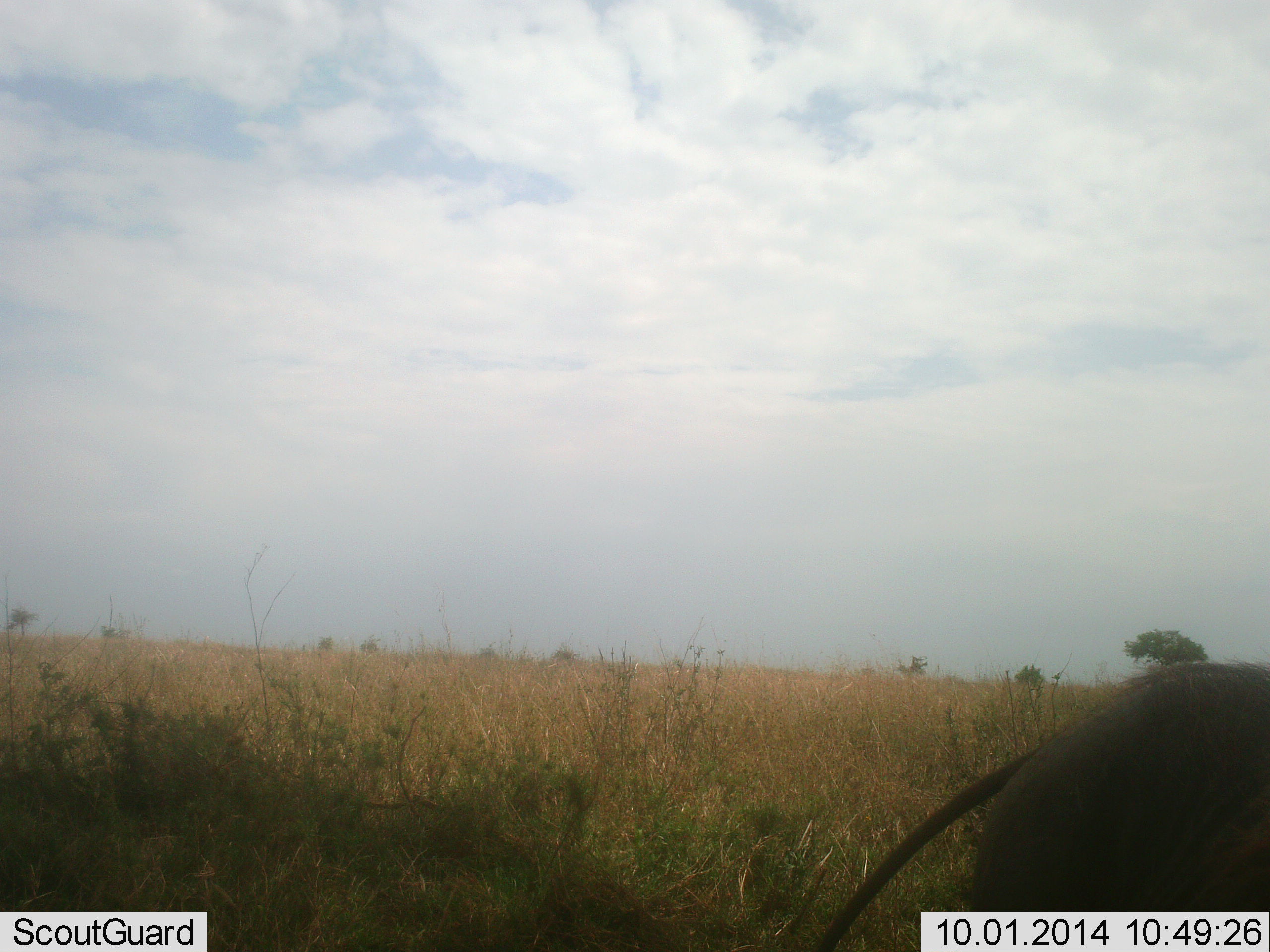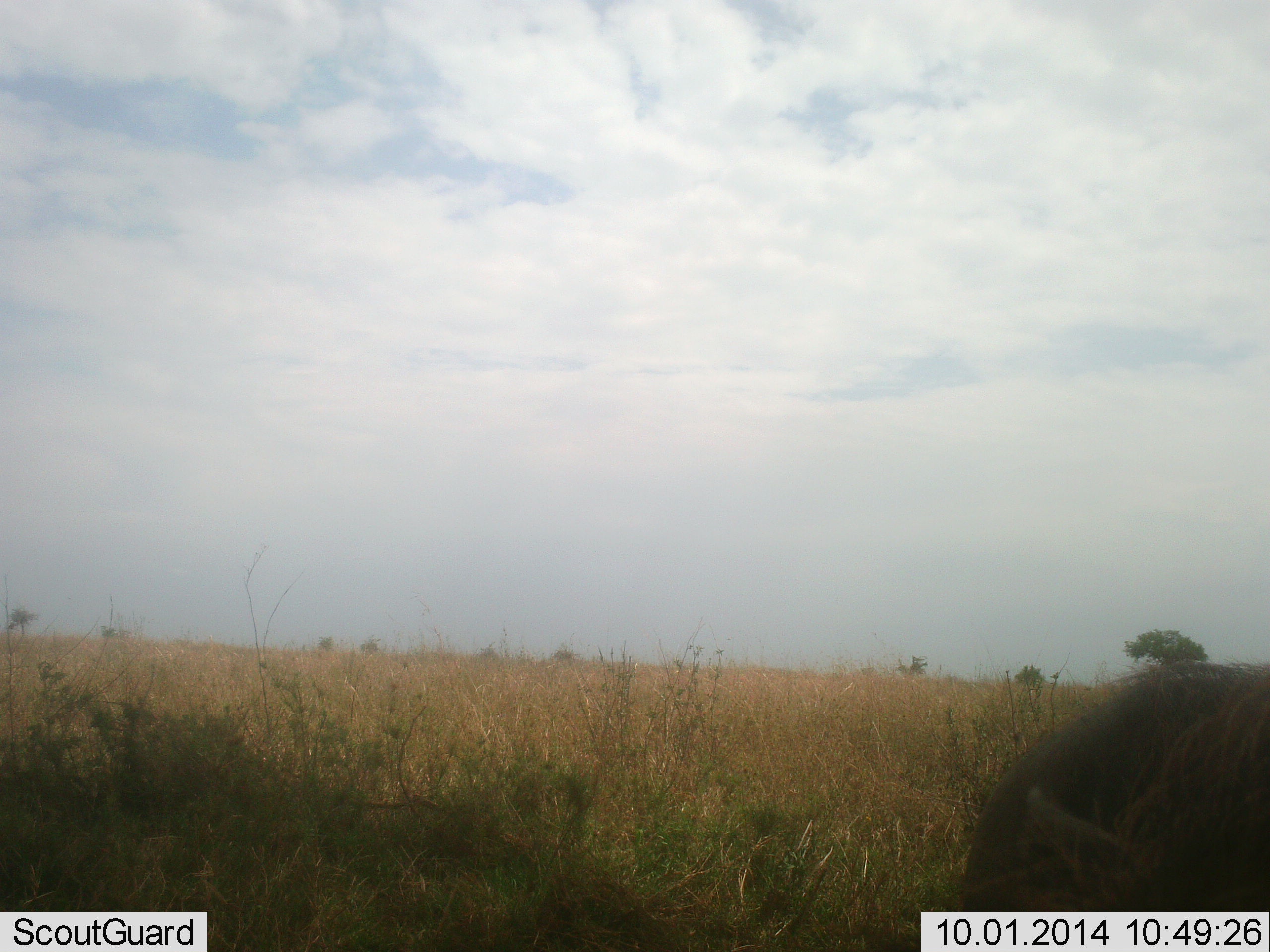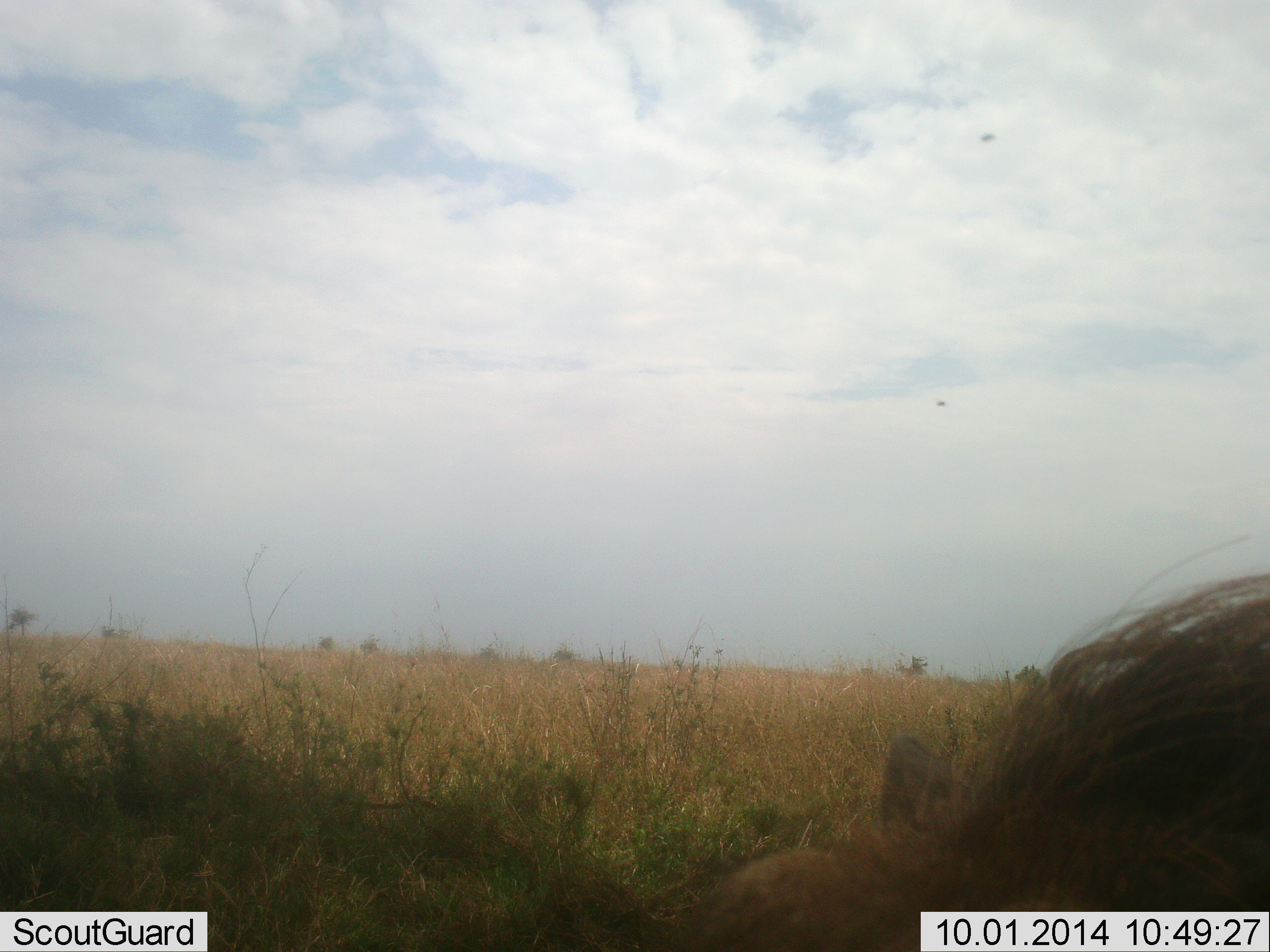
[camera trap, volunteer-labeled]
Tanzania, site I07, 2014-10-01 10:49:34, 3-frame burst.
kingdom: Animalia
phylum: Chordata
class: Mammalia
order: Artiodactyla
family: Suidae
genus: Phacochoerus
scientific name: Phacochoerus africanus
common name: warthog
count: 1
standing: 70%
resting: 0%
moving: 30%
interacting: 0%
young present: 0%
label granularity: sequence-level